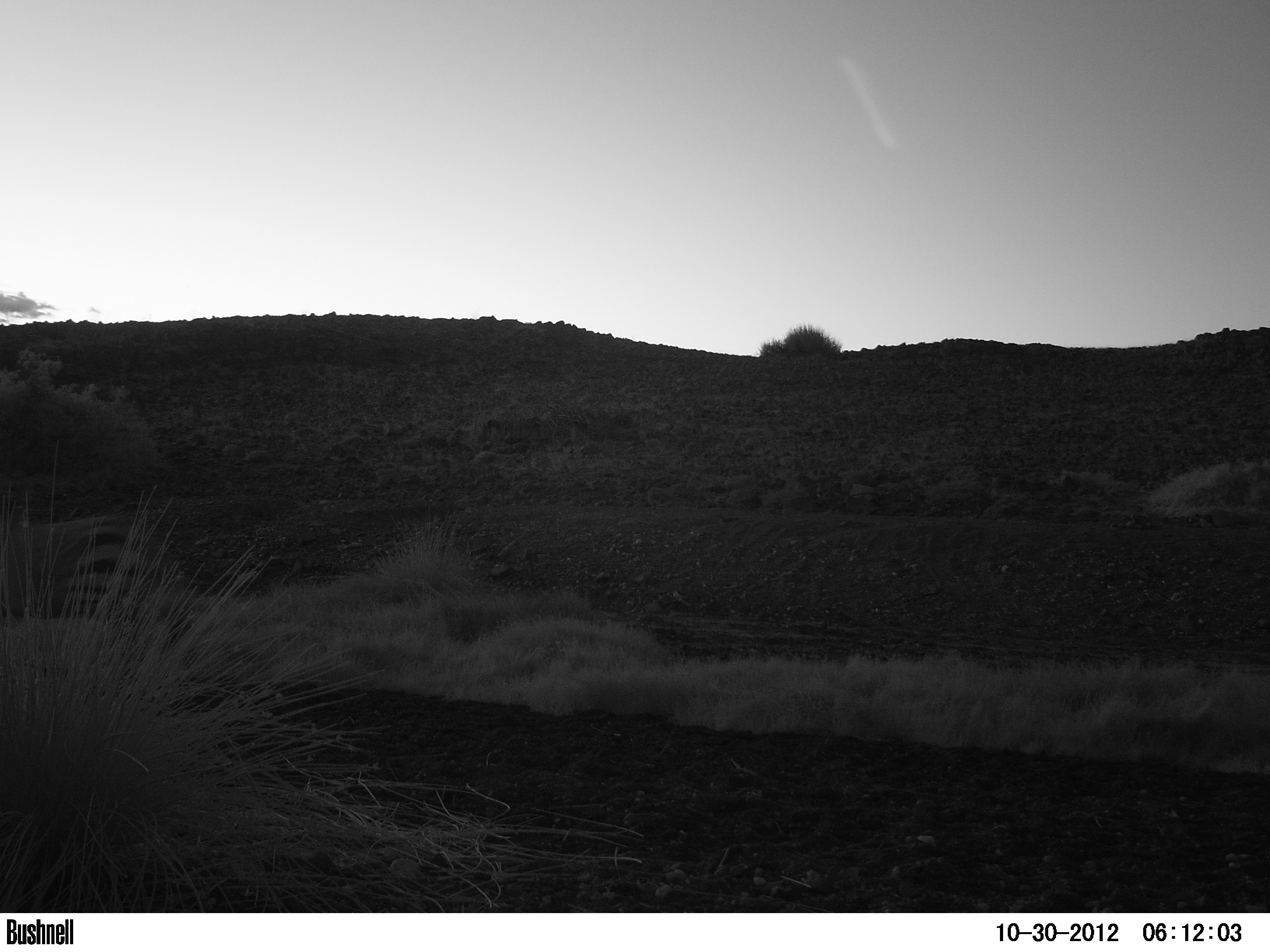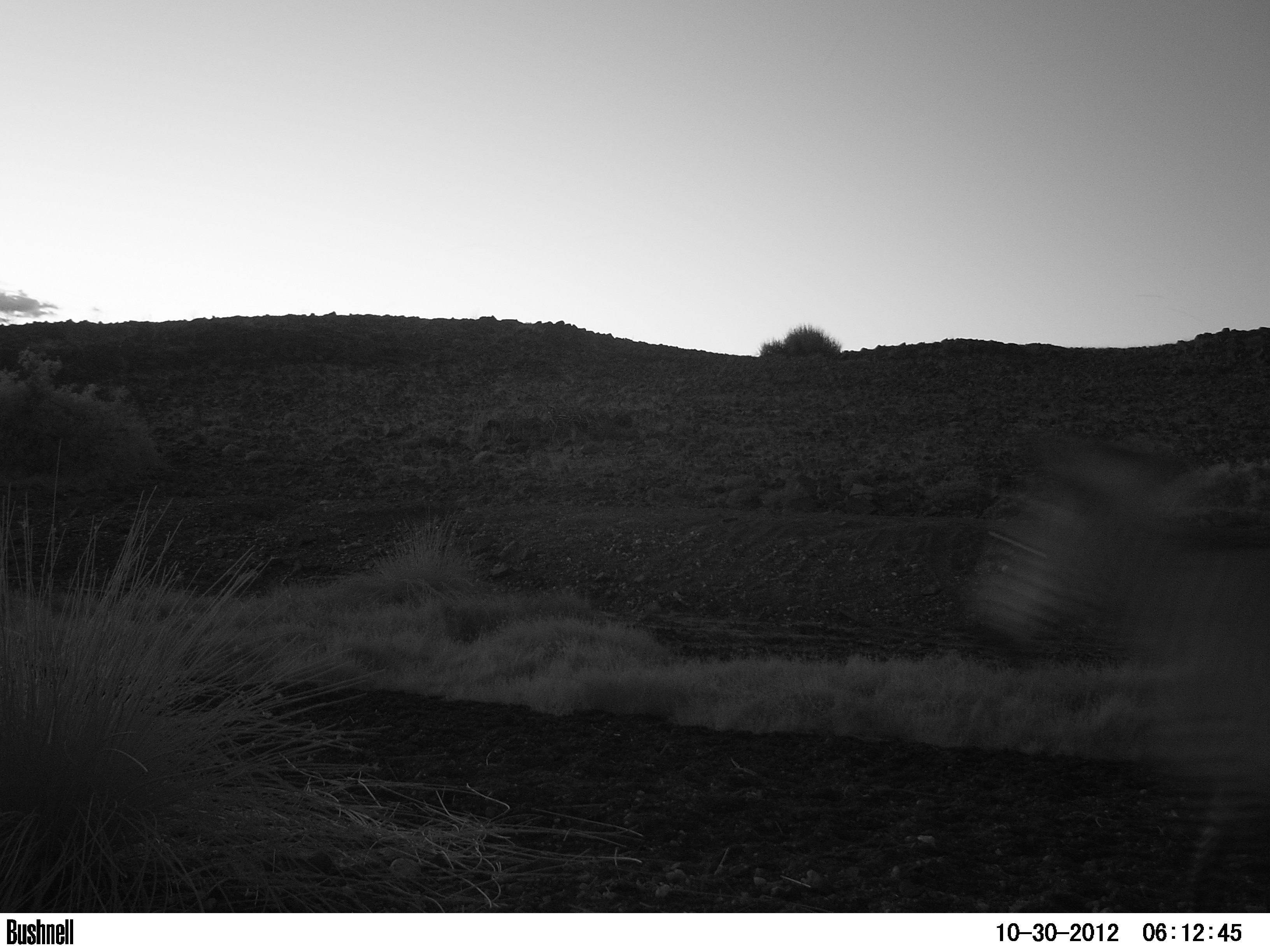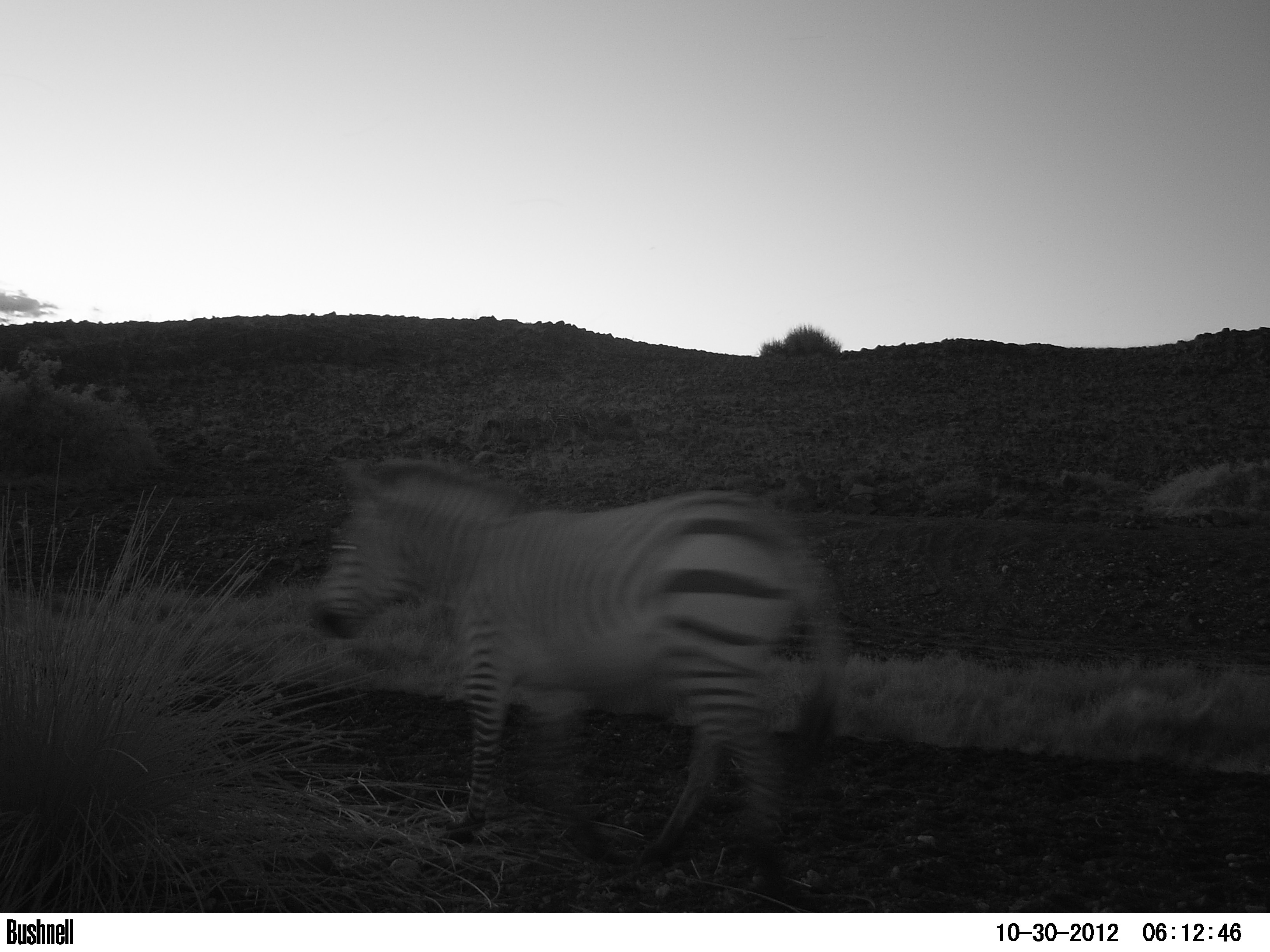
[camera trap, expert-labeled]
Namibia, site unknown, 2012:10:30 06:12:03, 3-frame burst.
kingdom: Animalia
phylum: Chordata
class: Mammalia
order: Perissodactyla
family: Equidae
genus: Equus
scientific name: Equus zebra hartmannae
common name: hartmann's mountain zebra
Equus zebra hartmannae (hartmann's mountain zebra).